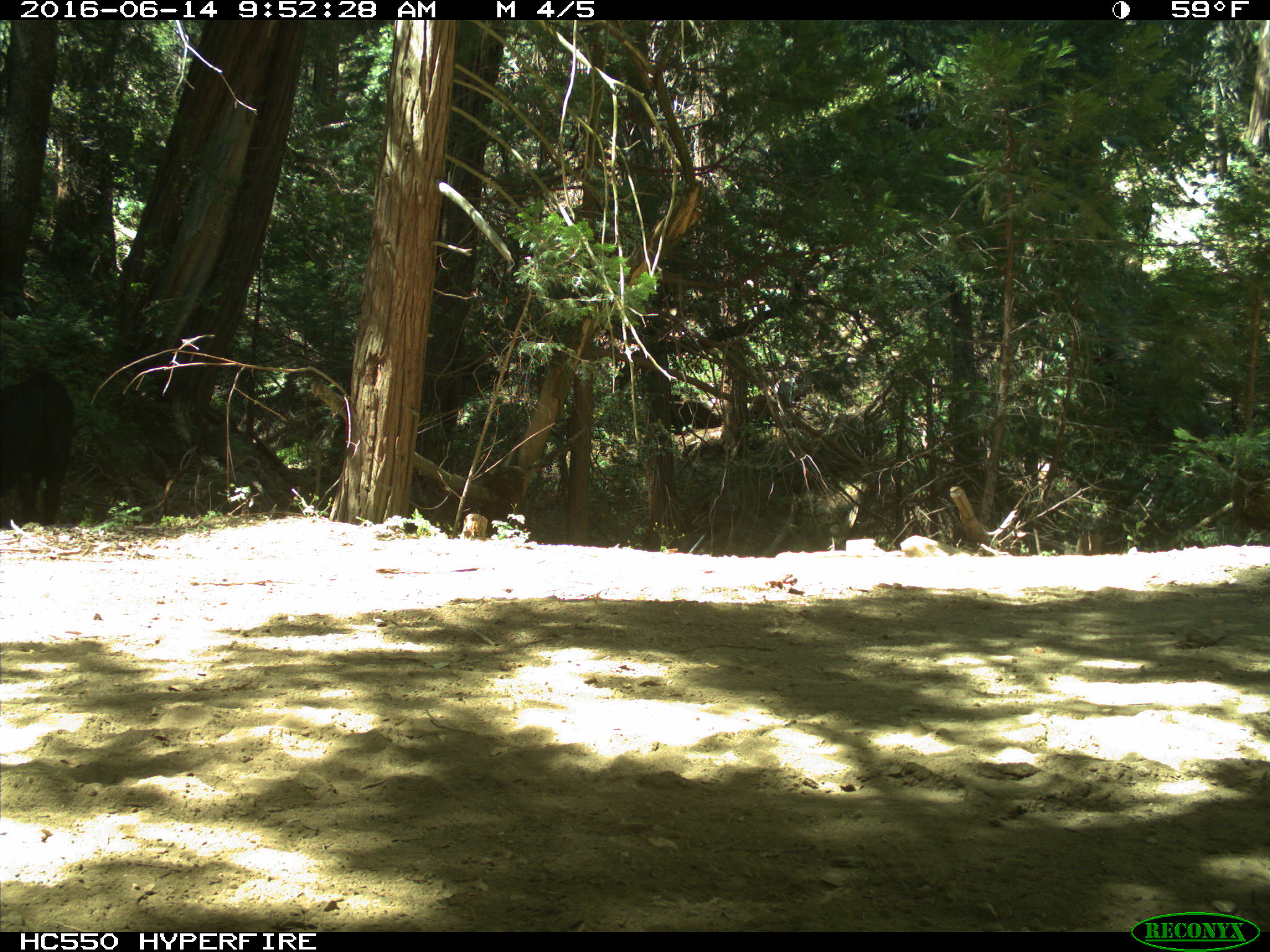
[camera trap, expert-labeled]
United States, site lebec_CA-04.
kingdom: Animalia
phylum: Chordata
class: Mammalia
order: Artiodactyla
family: Bovidae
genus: Bos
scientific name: Bos taurus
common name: domestic cow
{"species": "Bos taurus (domestic cow)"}